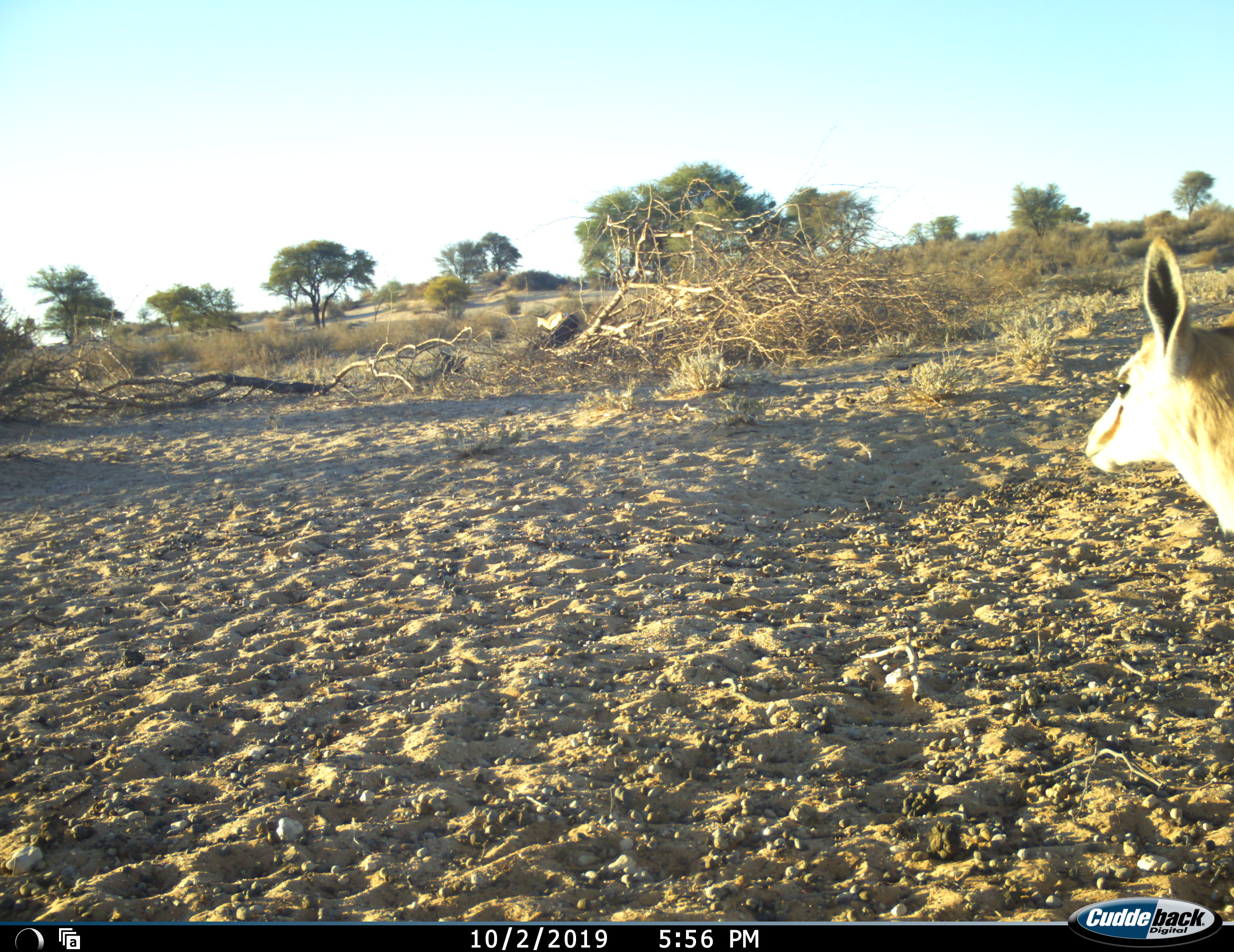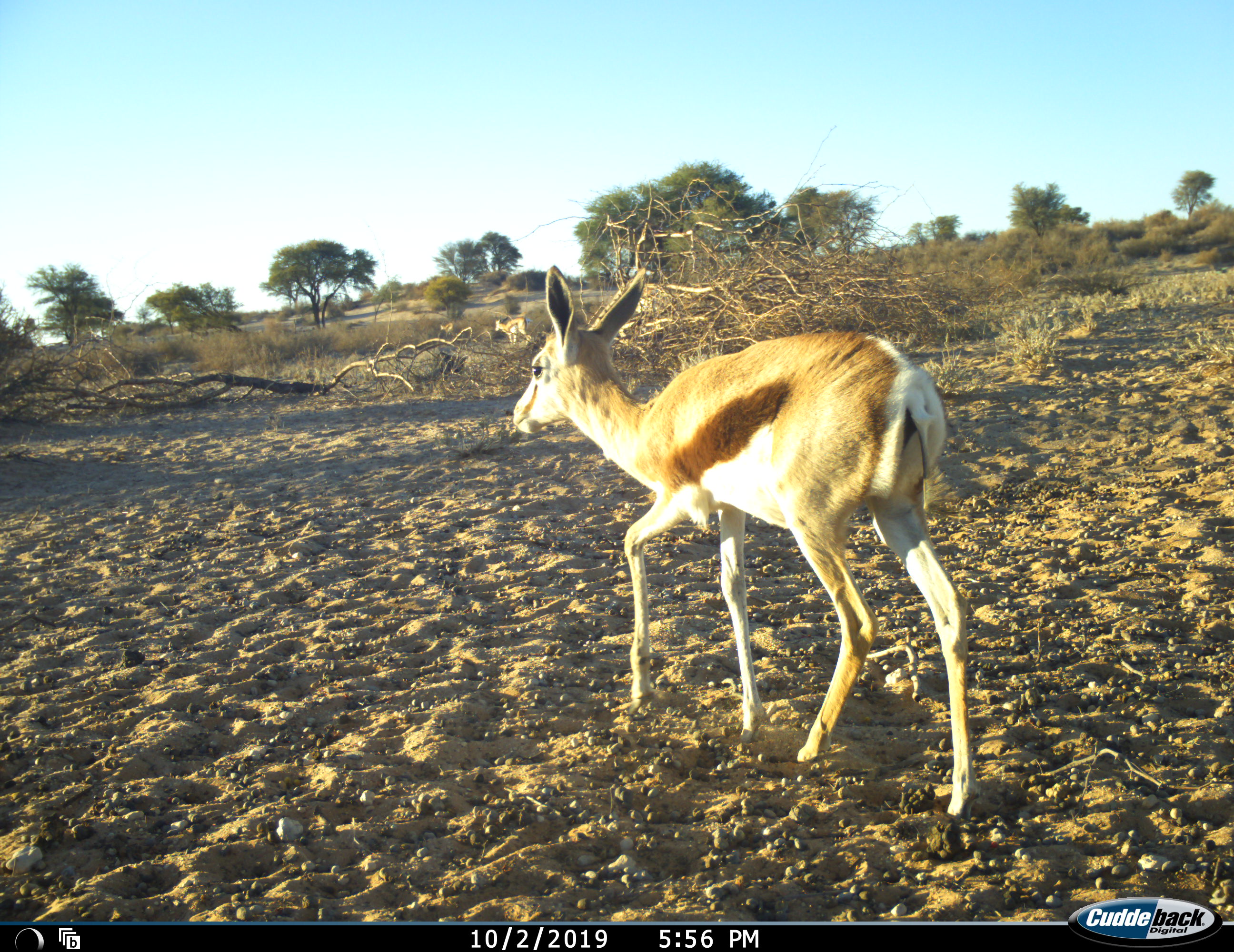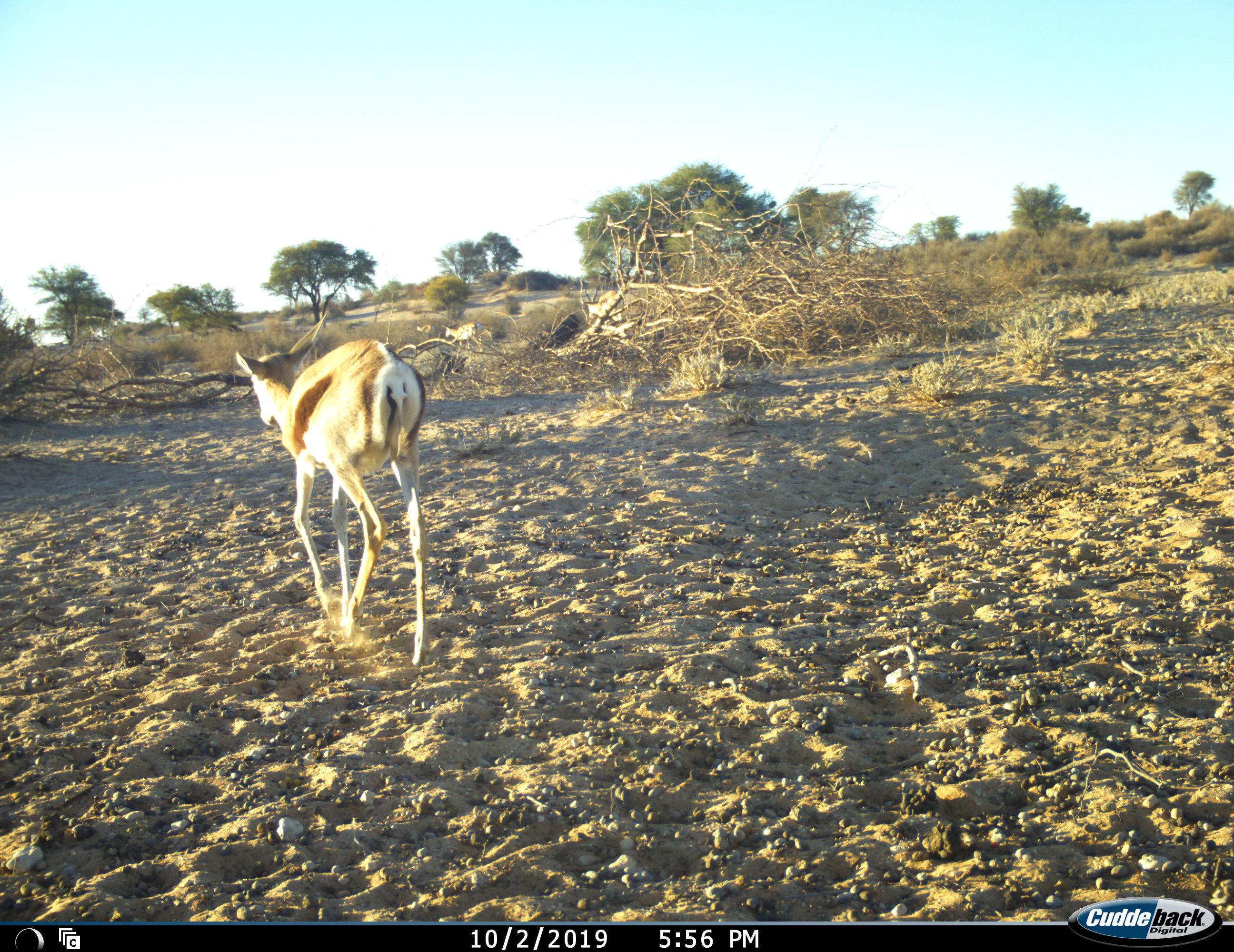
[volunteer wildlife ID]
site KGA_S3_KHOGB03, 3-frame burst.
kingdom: Animalia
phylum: Chordata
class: Mammalia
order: Artiodactyla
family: Bovidae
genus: Antidorcas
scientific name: Antidorcas marsupialis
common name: springbok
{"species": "springbok (Antidorcas marsupialis)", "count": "5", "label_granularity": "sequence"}